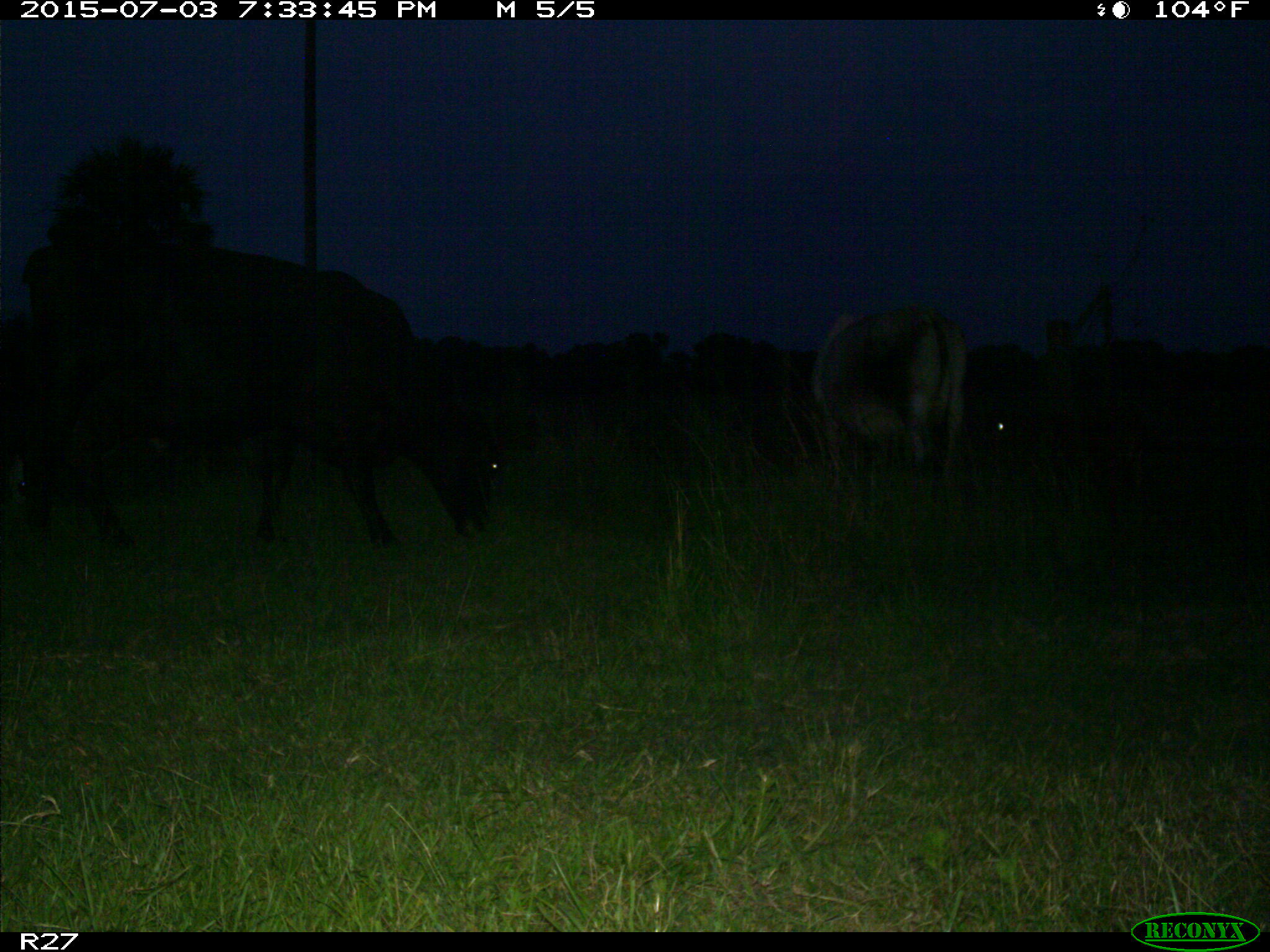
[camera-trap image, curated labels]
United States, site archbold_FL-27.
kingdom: Animalia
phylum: Chordata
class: Mammalia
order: Artiodactyla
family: Bovidae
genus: Bos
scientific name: Bos taurus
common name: domestic cow